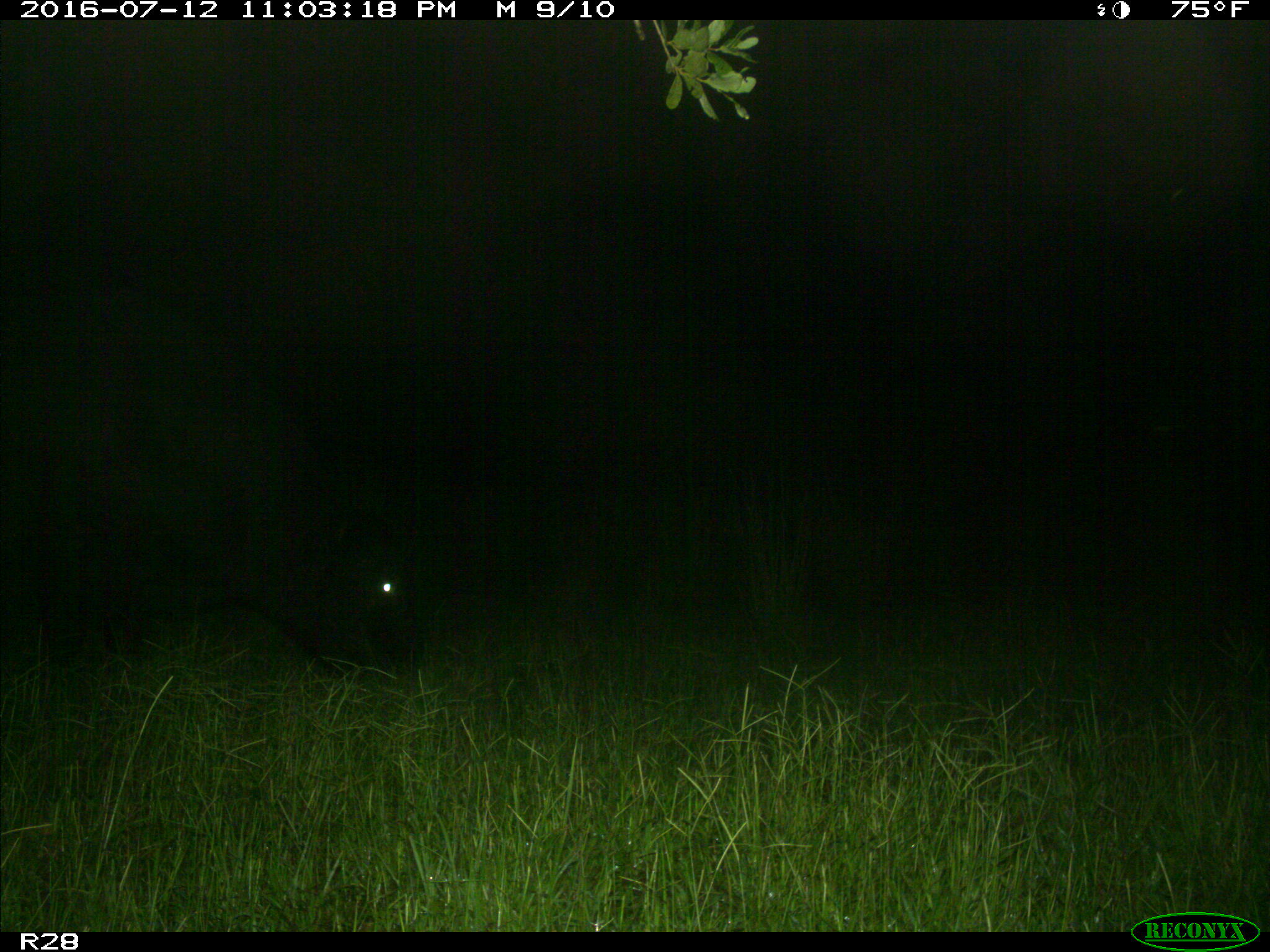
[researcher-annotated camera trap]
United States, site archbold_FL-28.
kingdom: Animalia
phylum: Chordata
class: Mammalia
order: Artiodactyla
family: Bovidae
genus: Bos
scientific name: Bos taurus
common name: domestic cow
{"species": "Bos taurus (domestic cow)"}